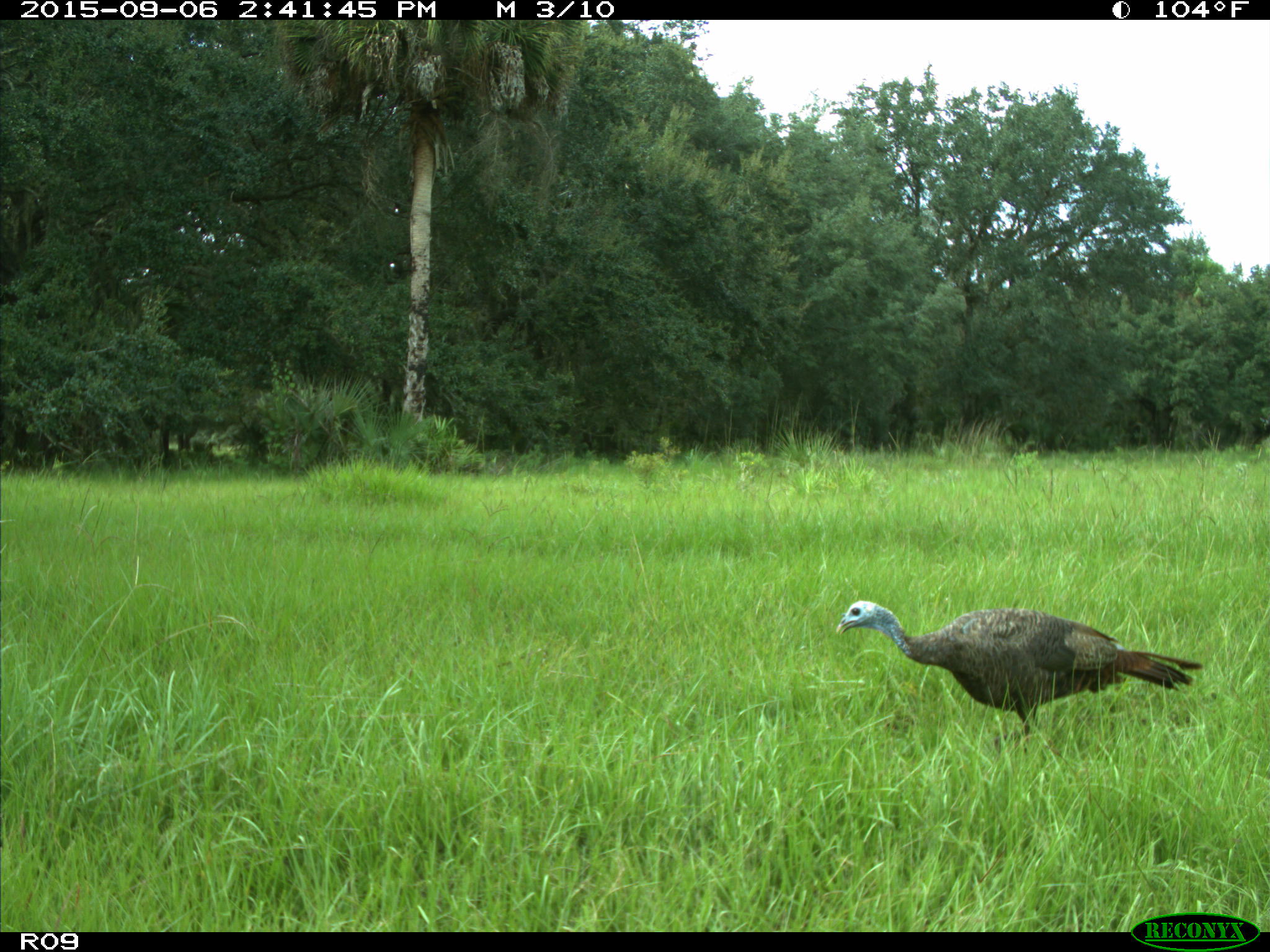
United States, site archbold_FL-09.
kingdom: Animalia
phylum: Chordata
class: Aves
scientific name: Aves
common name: birds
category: unidentified bird